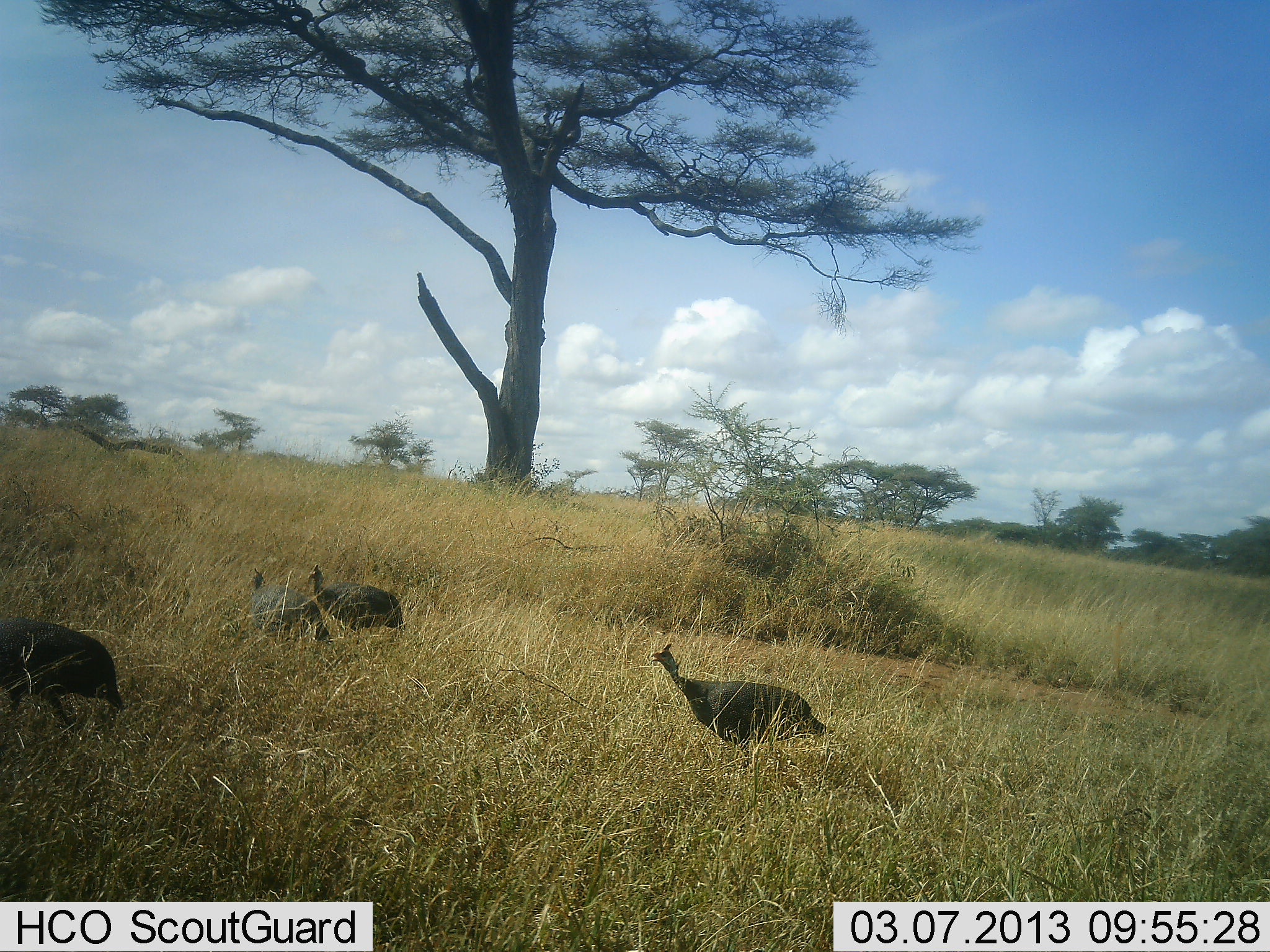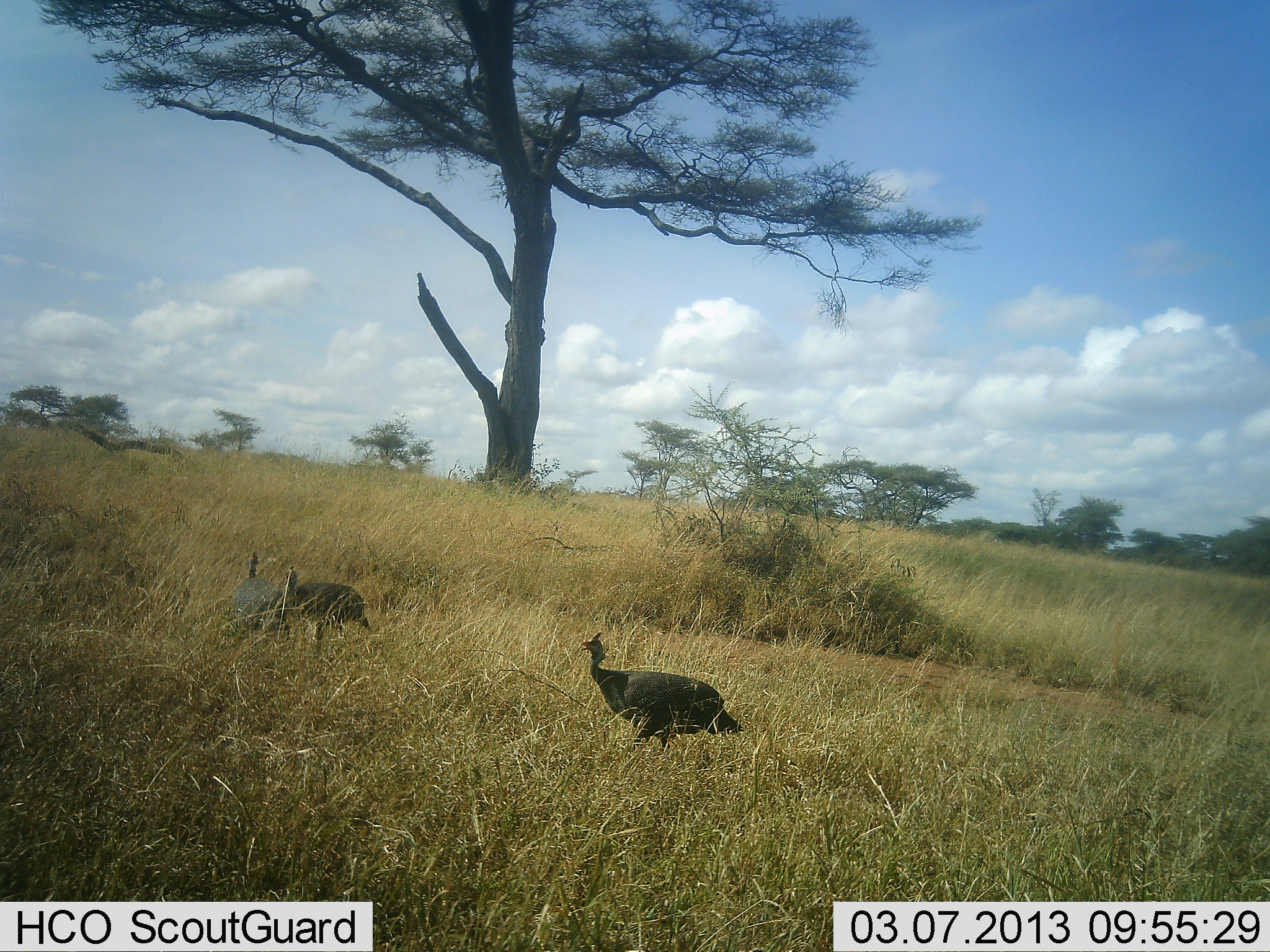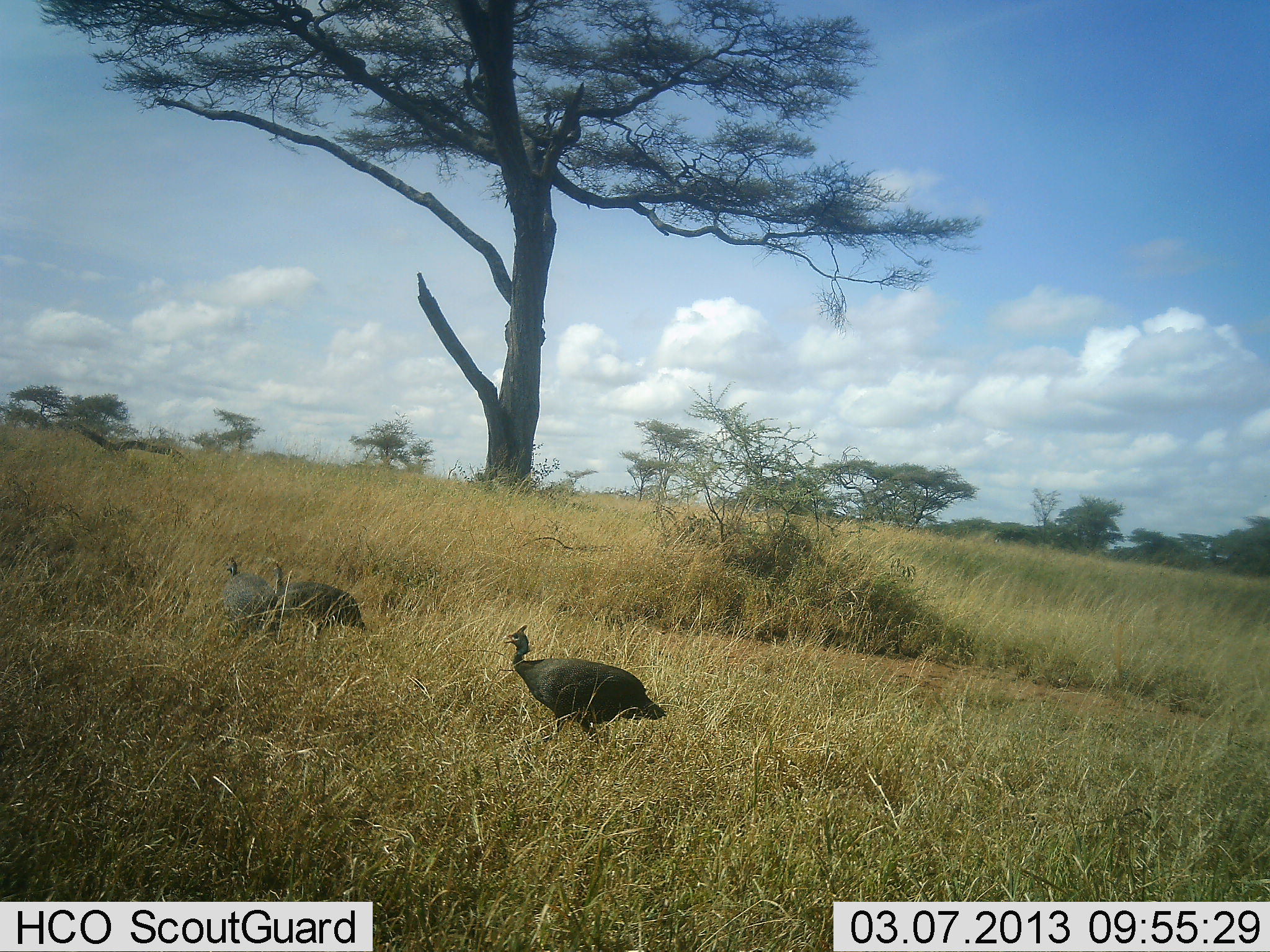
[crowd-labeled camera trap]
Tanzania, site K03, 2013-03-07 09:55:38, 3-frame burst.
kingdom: Animalia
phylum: Chordata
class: Aves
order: Galliformes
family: Numididae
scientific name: Numididae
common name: guinea fowl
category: guineafowl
Guineafowl (guinea fowl) (Numididae), count 4. Behavior (volunteer vote fractions): standing 29%, resting 3%, moving 81%, interacting 0%. Young present (vote fraction): 3%. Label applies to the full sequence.